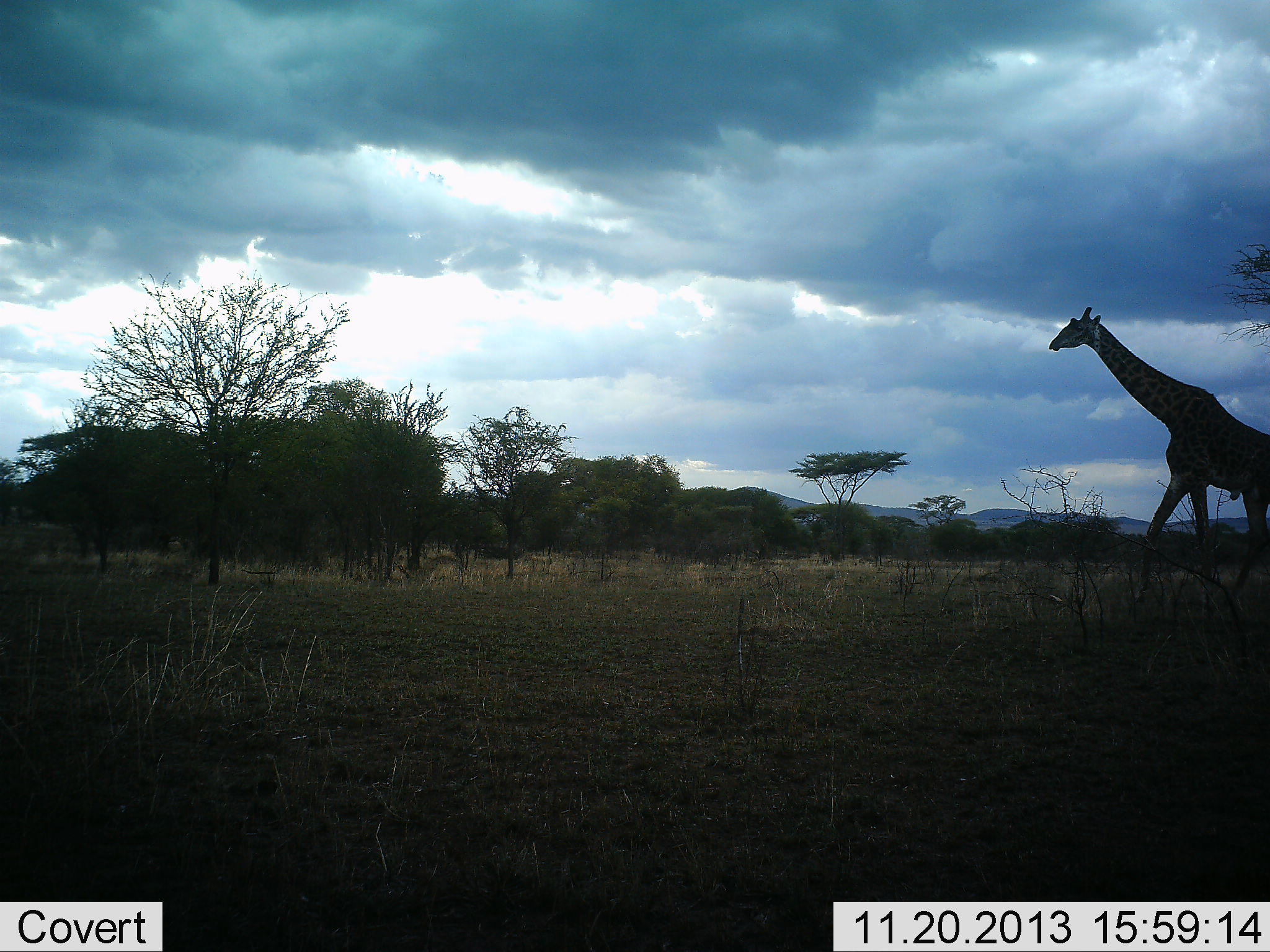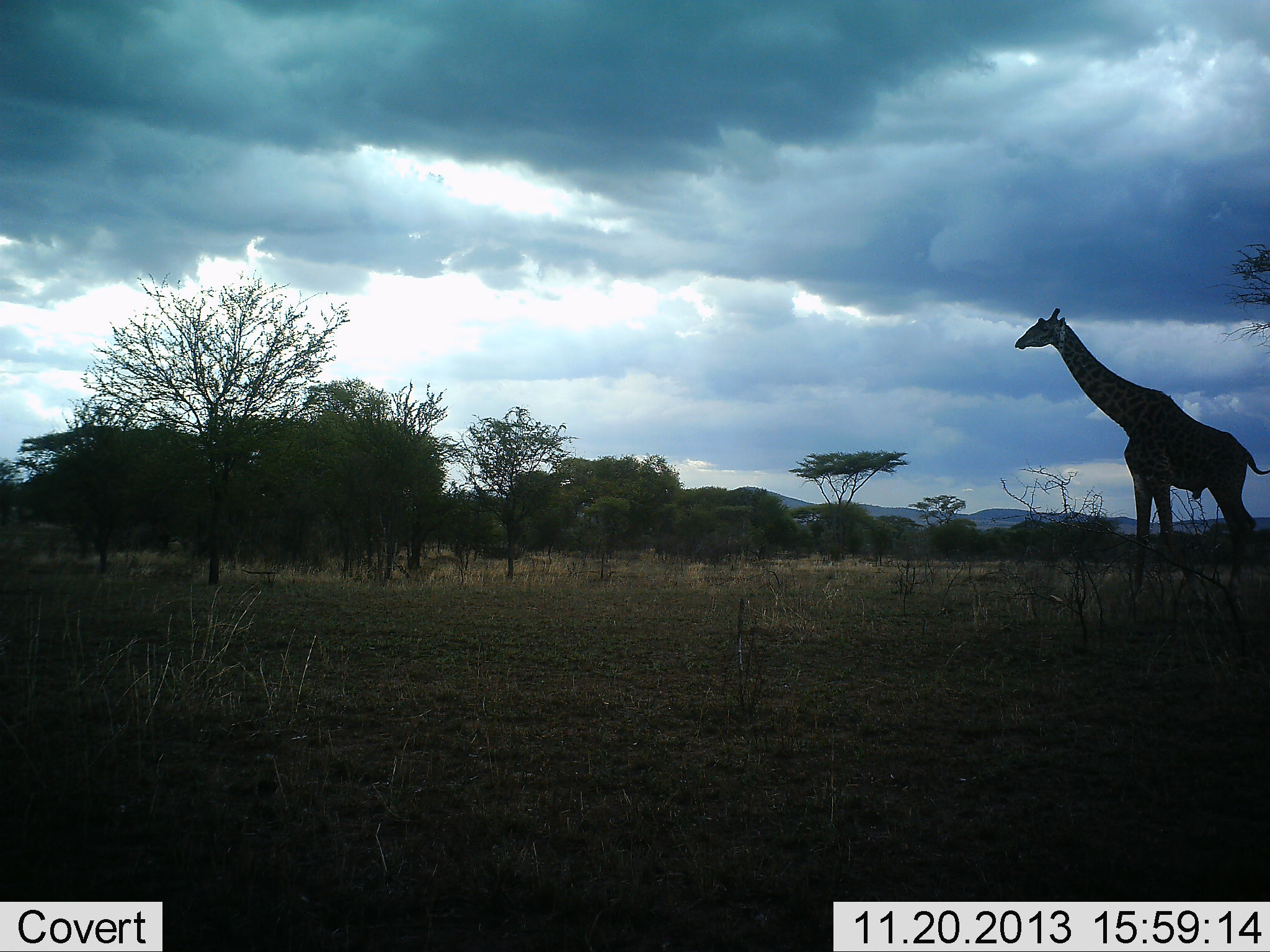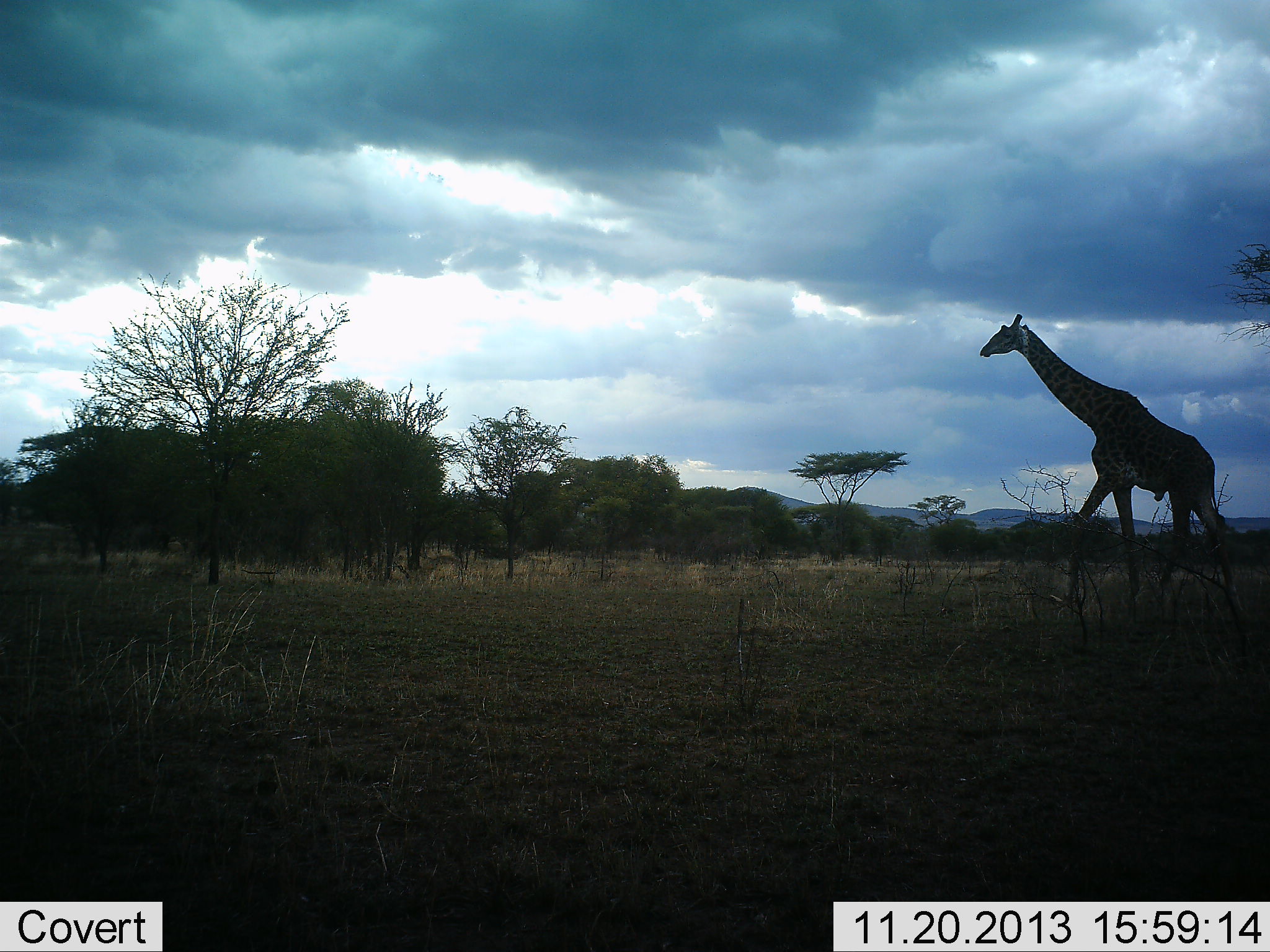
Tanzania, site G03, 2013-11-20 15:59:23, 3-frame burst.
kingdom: Animalia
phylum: Chordata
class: Mammalia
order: Artiodactyla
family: Giraffidae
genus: Giraffa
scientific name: Giraffa camelopardalis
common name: giraffe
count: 1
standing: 10%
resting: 0%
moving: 90%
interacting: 0%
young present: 0%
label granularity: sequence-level